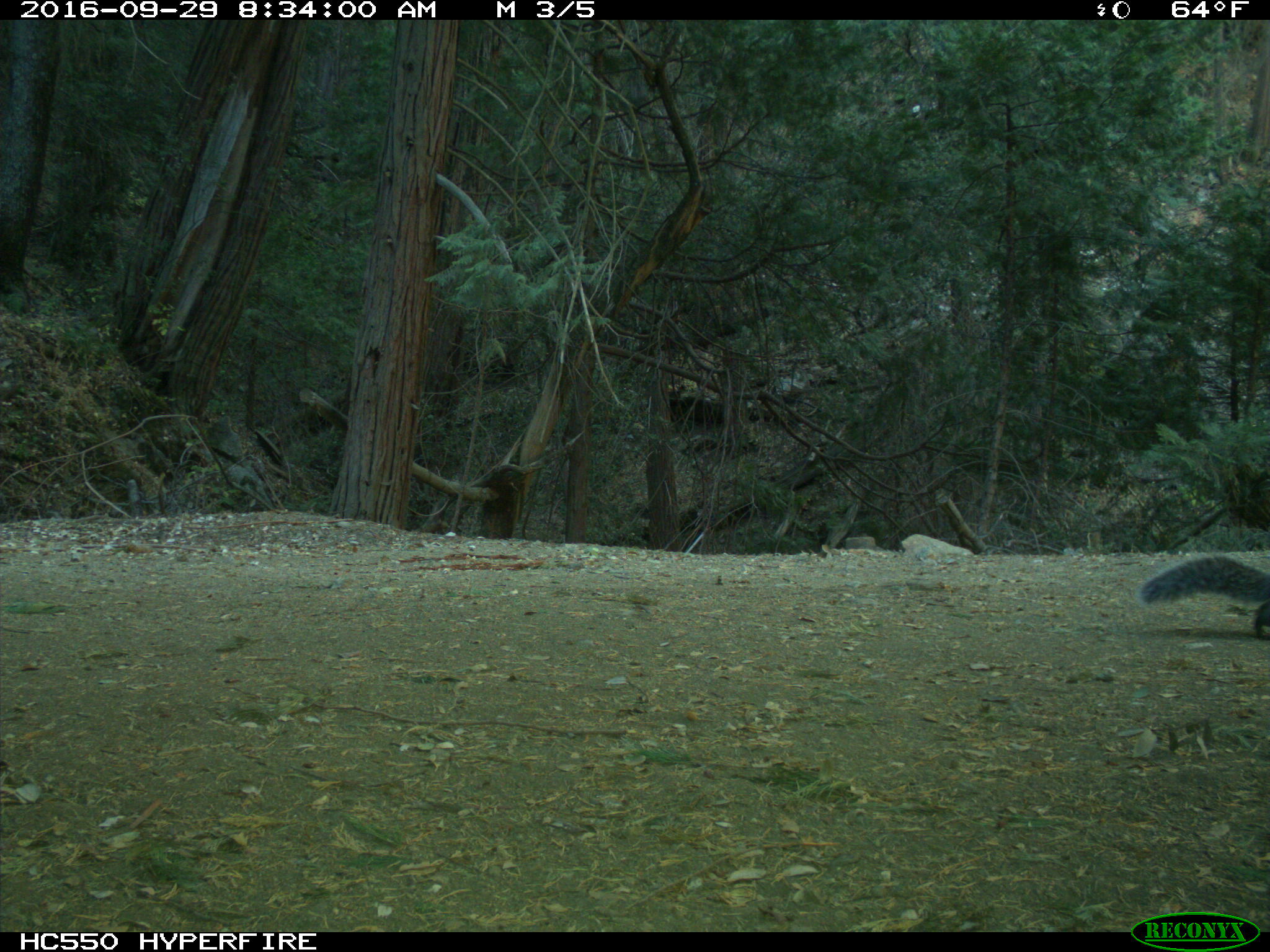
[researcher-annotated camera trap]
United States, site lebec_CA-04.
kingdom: Animalia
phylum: Chordata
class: Mammalia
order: Rodentia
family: Sciuridae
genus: Sciurus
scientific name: Sciurus carolinensis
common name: eastern gray squirrel